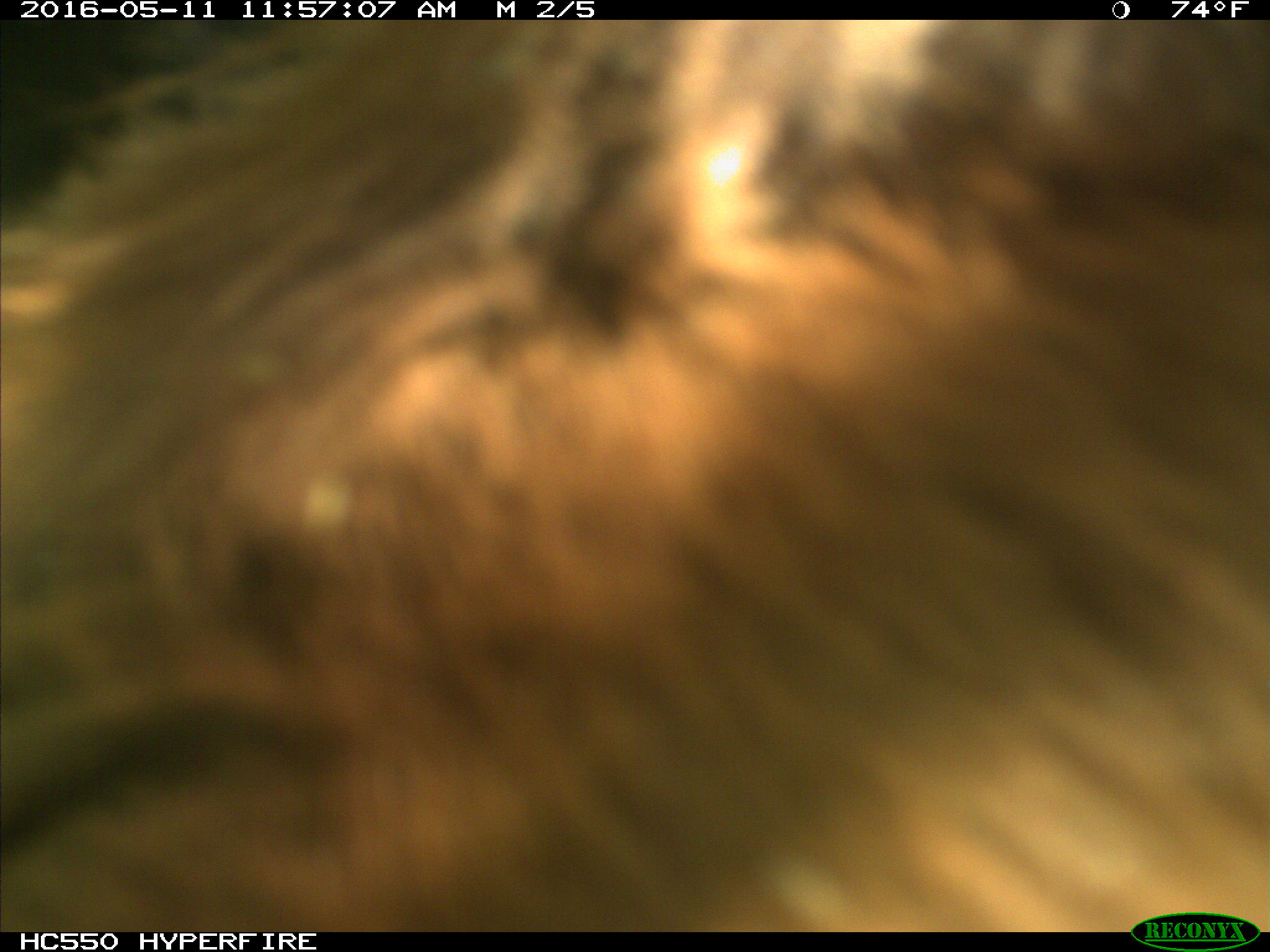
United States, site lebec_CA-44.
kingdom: Animalia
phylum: Chordata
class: Mammalia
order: Artiodactyla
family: Bovidae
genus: Bos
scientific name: Bos taurus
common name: domestic cow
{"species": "Bos taurus (domestic cow)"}